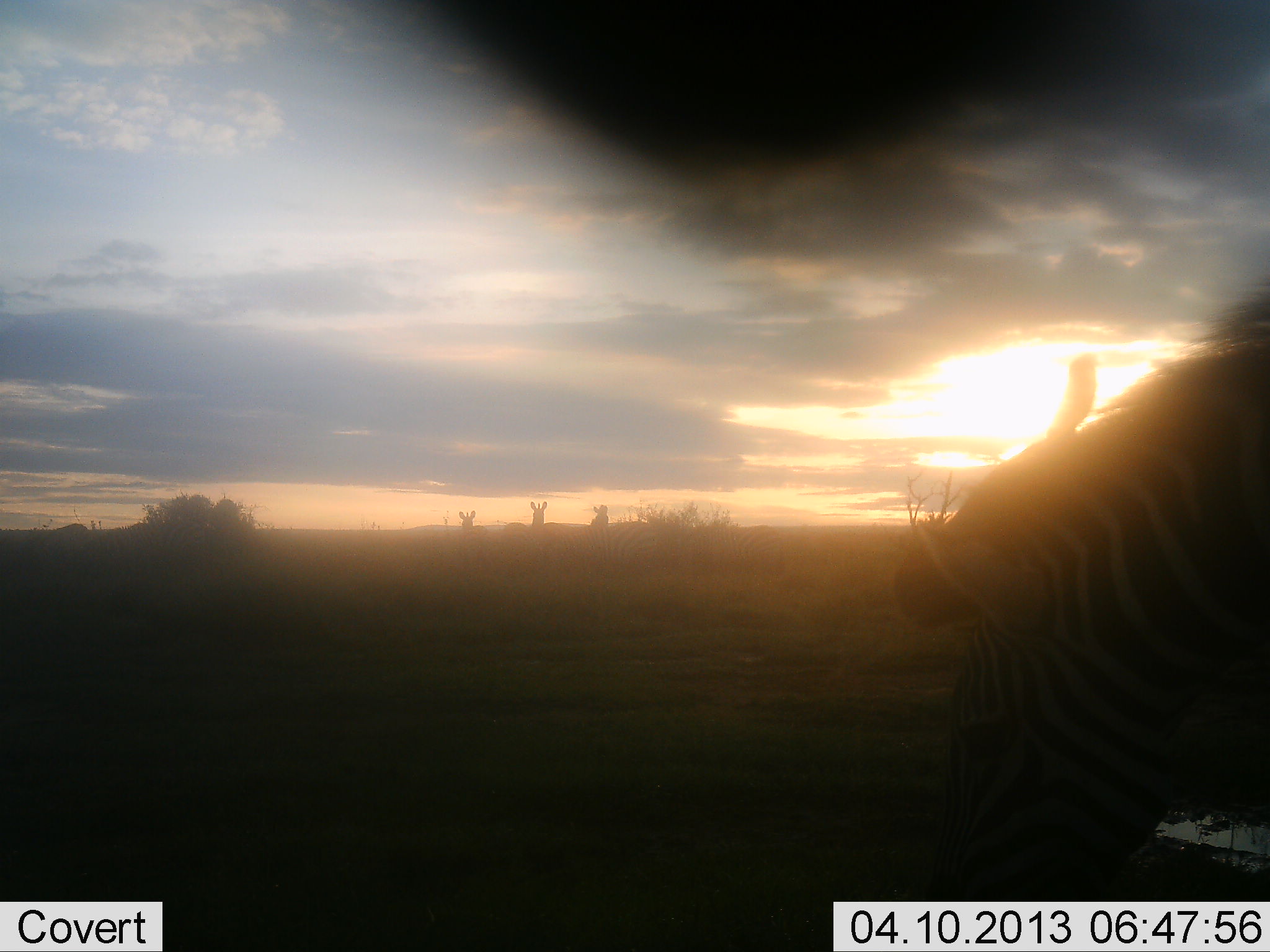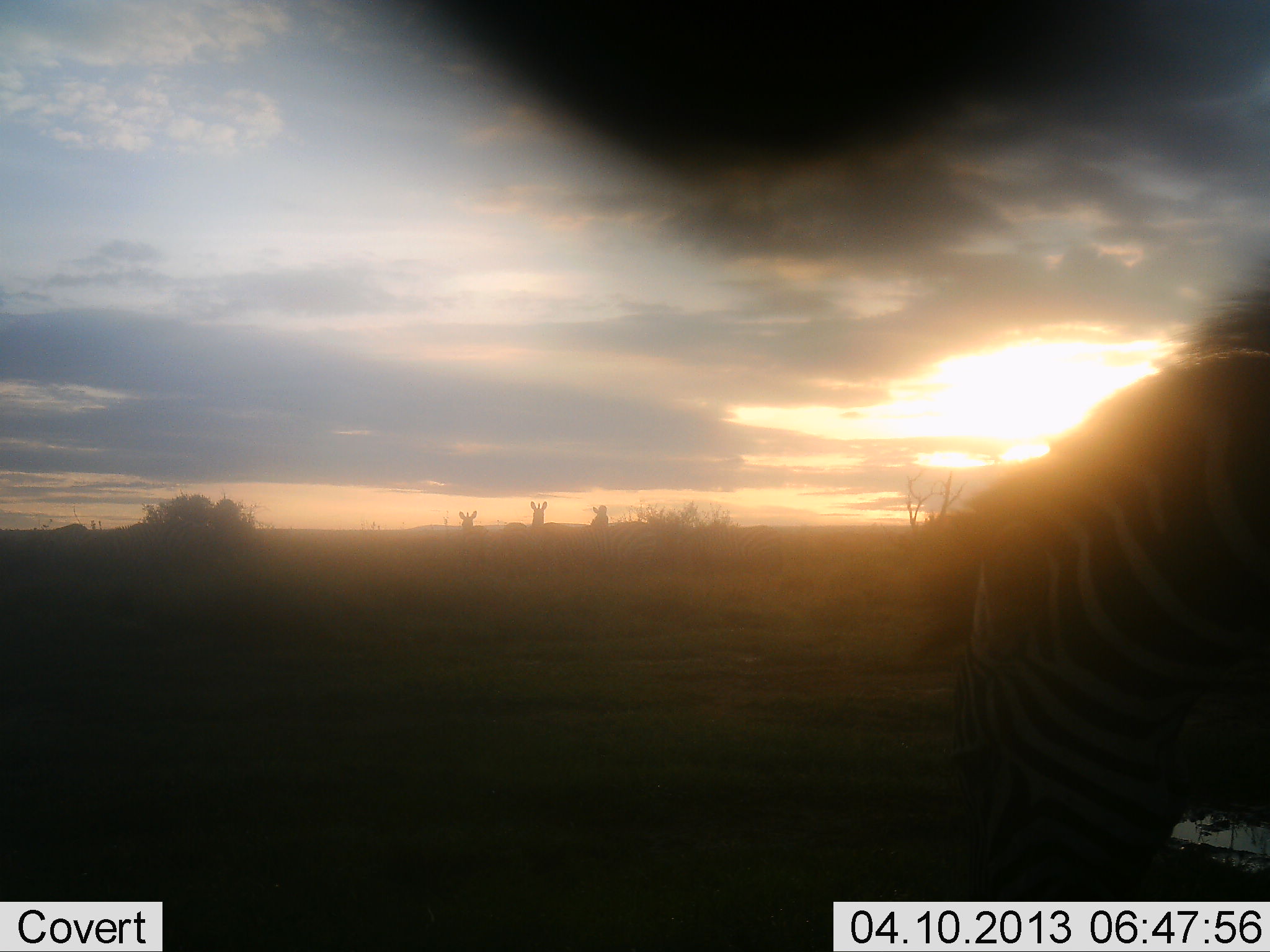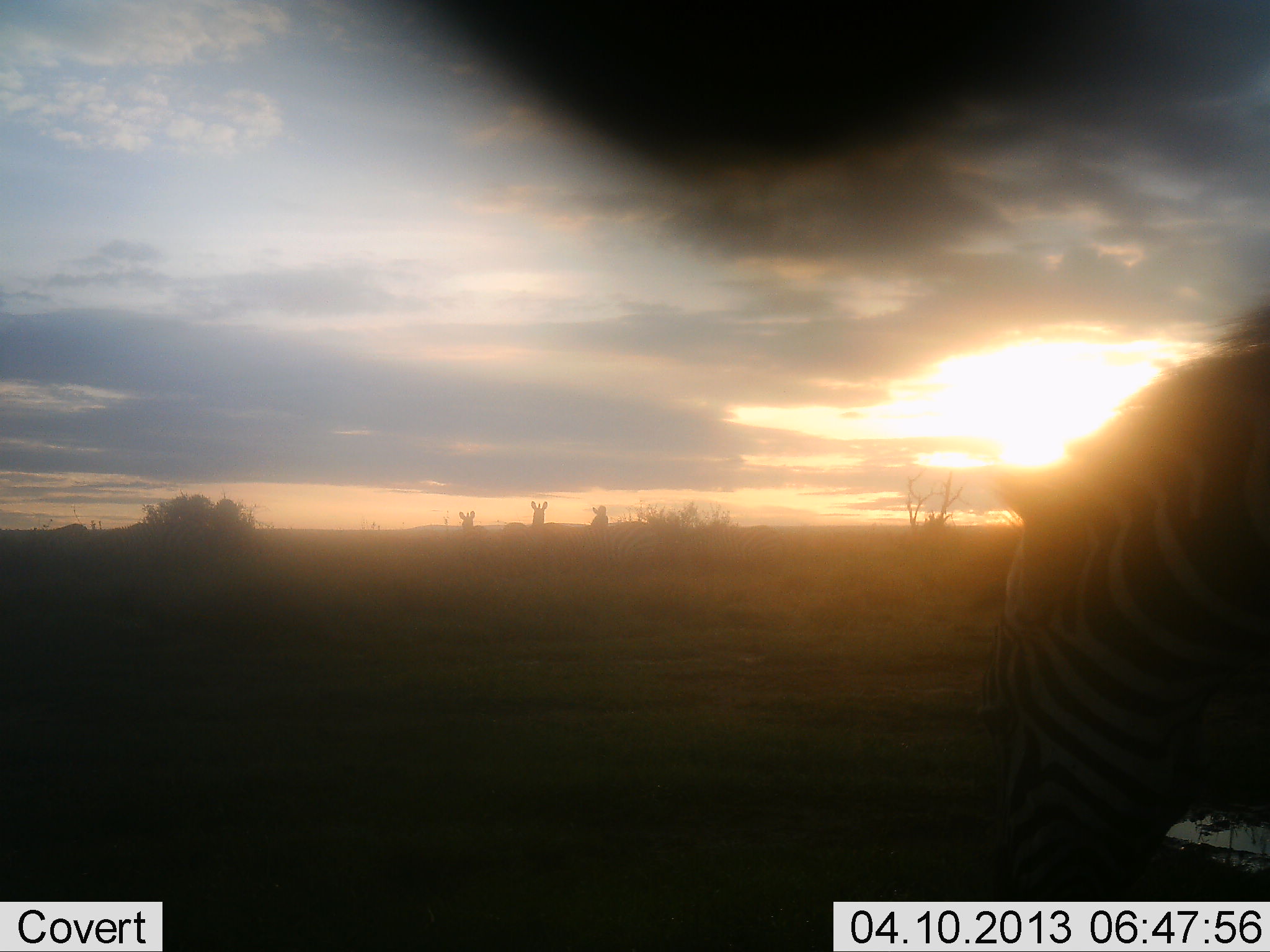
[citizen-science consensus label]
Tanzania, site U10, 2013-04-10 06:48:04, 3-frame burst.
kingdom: Animalia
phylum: Chordata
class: Mammalia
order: Perissodactyla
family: Equidae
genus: Equus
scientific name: Equus quagga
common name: plains zebra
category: zebra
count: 4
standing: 68%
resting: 5%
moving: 9%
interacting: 9%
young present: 0%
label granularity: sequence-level